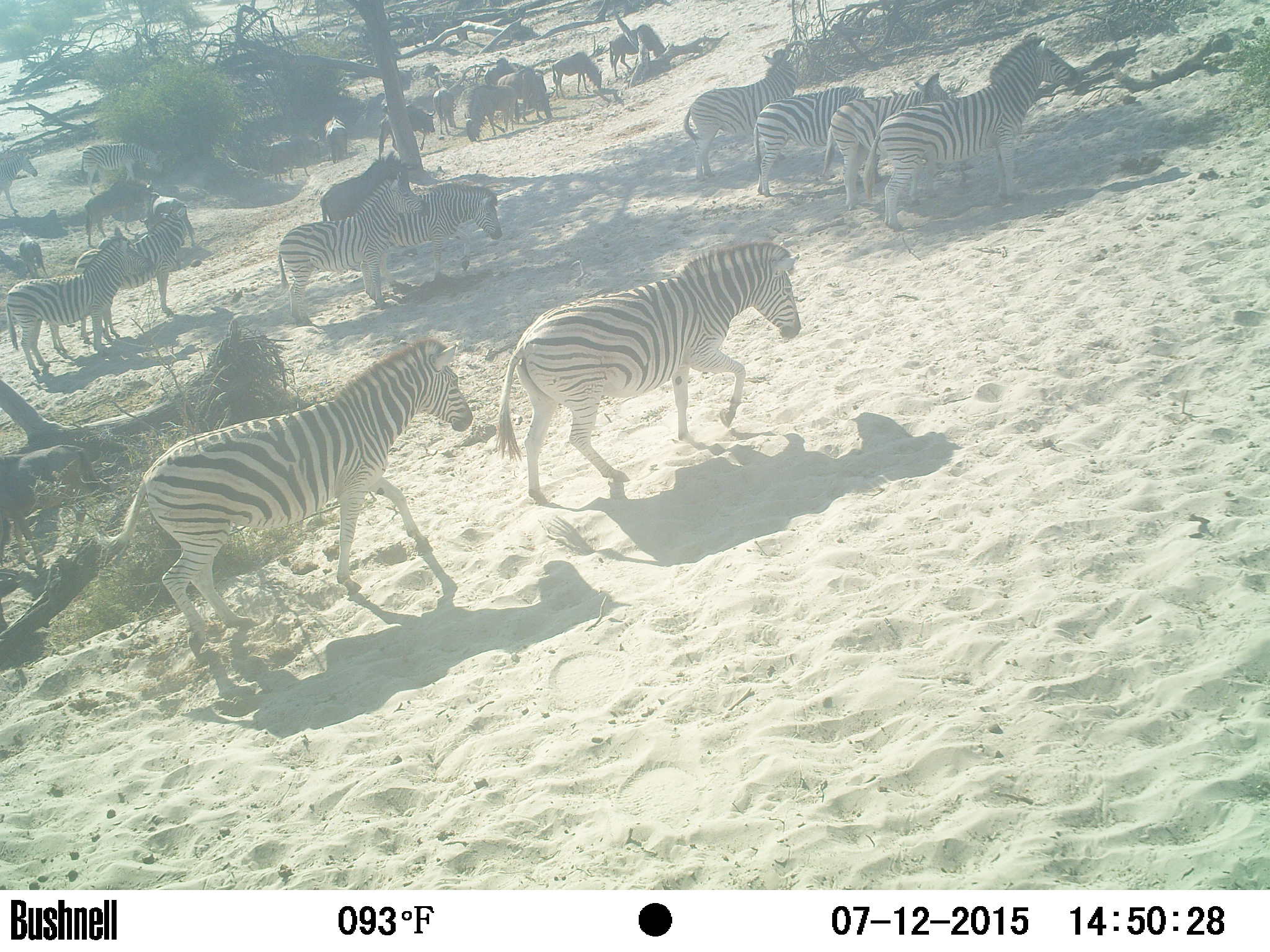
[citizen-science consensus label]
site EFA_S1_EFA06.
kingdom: Animalia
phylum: Chordata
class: Mammalia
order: Artiodactyla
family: Bovidae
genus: Connochaetes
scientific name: Connochaetes taurinus taurinus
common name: blue wildebeest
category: wildebeestblue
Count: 11-50.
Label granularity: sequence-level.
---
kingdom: Animalia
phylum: Chordata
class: Mammalia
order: Perissodactyla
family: Equidae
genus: Equus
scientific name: Equus quagga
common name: plains zebra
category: zebraplains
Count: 11-50.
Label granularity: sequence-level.